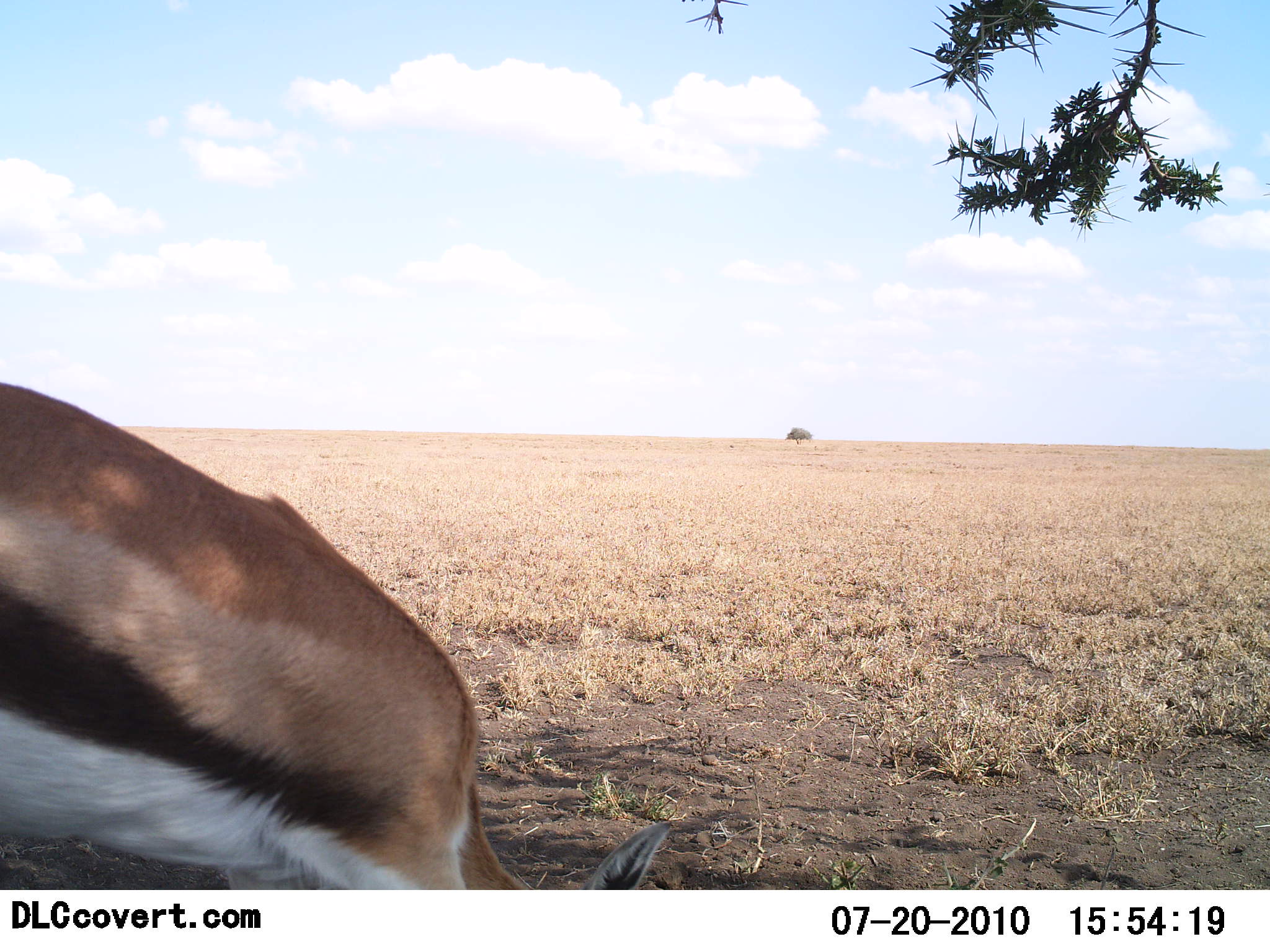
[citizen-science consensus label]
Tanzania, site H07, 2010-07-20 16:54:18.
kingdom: Animalia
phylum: Chordata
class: Mammalia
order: Artiodactyla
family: Bovidae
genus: Eudorcas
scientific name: Eudorcas thomsonii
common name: thomson's gazelle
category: gazellethomsons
Gazellethomsons (thomson's gazelle) (Eudorcas thomsonii), count 1. Behavior (volunteer vote fractions): standing 42%, resting 0%, moving 0%, interacting 0%. Young present (vote fraction): 0%. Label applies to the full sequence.